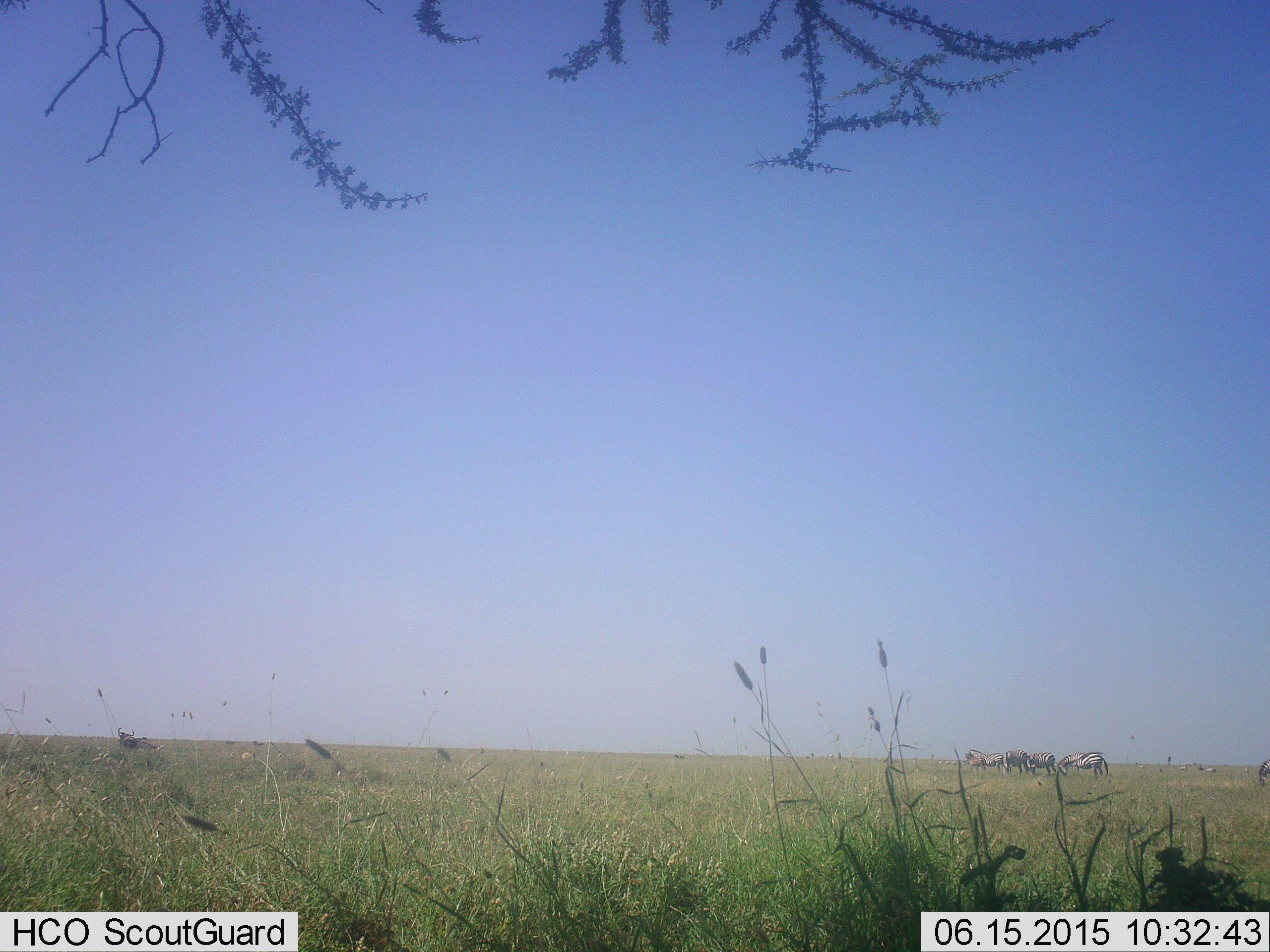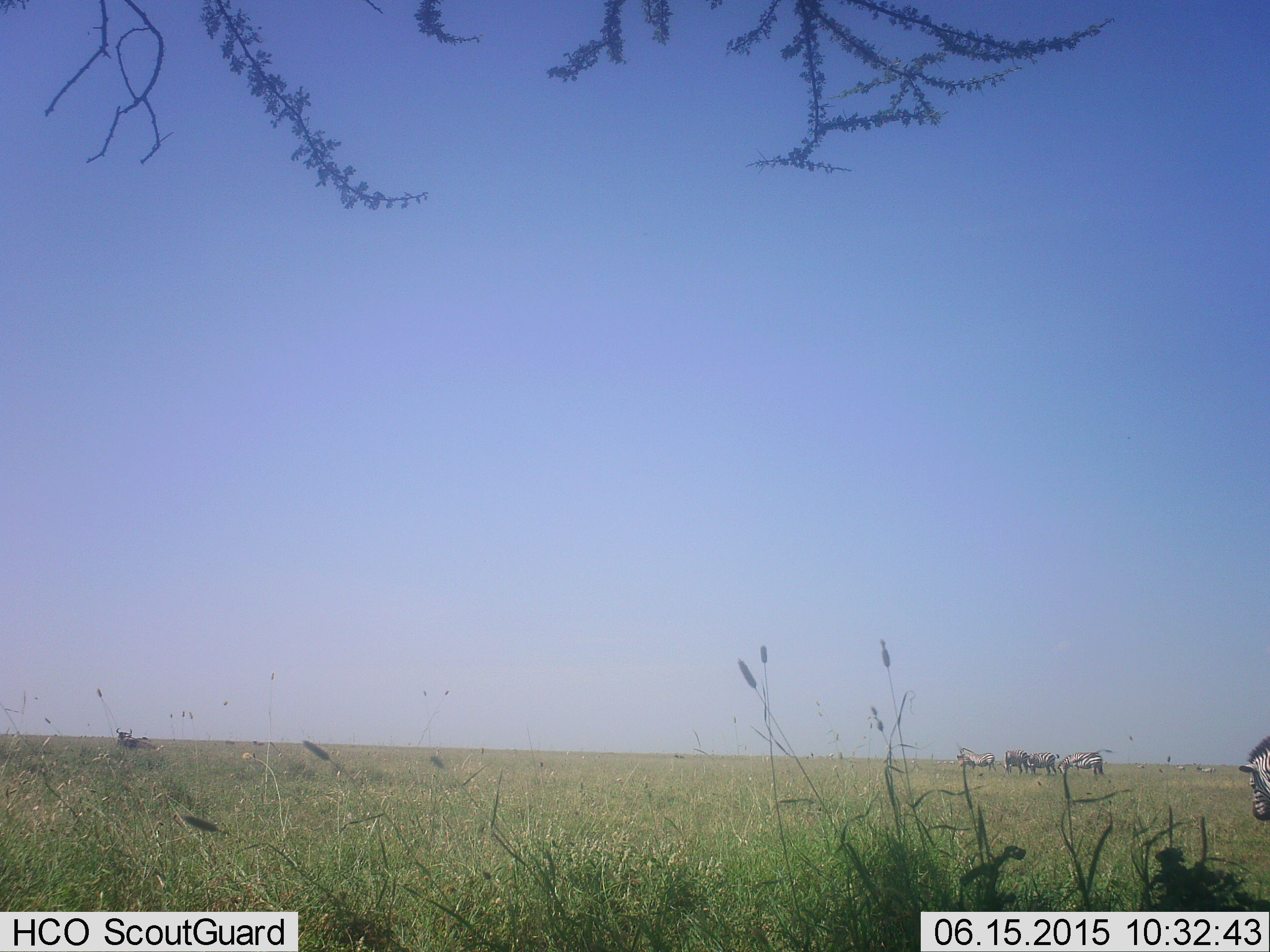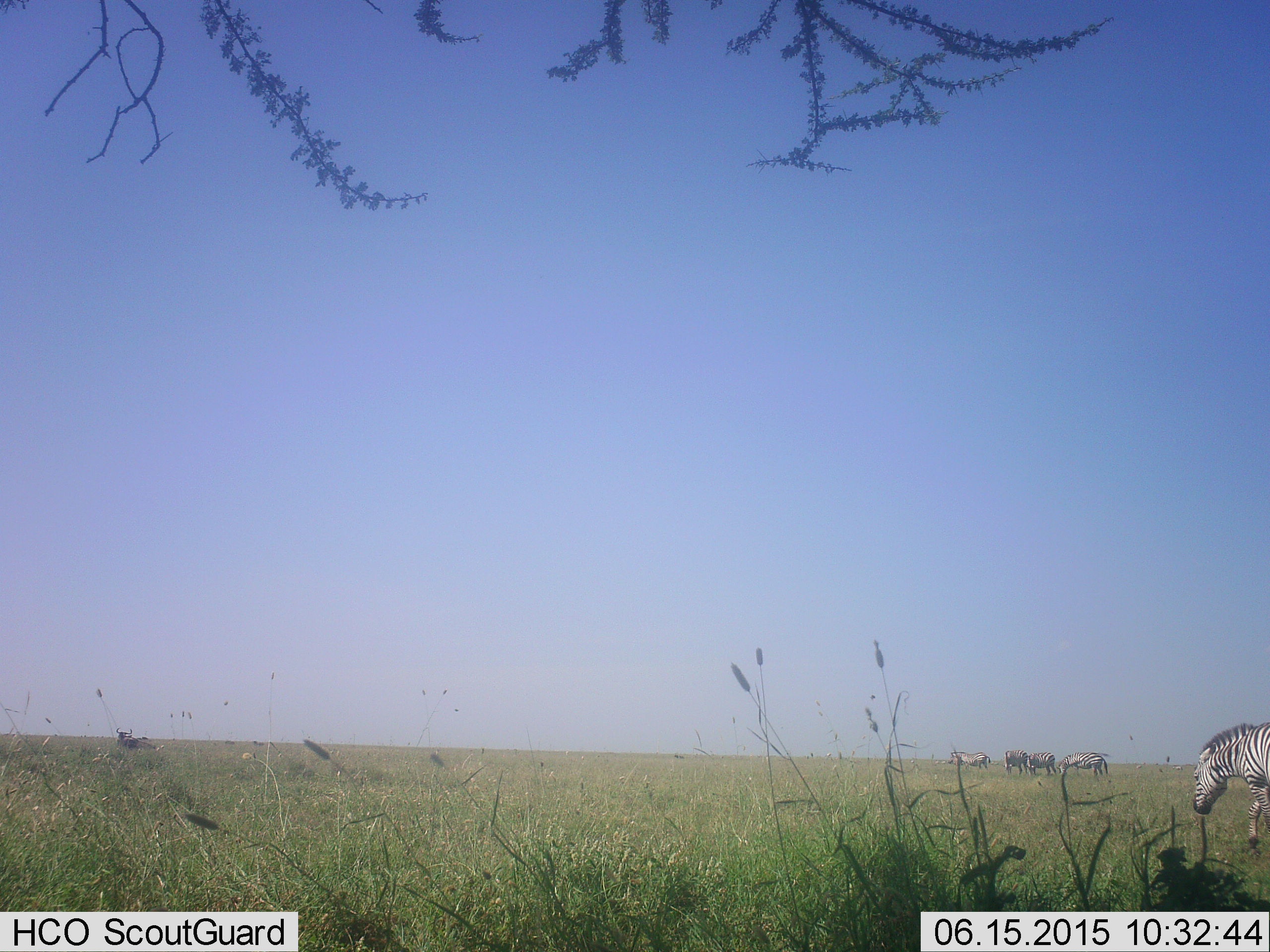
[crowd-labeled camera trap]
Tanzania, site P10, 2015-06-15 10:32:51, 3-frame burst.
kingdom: Animalia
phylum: Chordata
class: Mammalia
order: Perissodactyla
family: Equidae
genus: Equus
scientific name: Equus quagga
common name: plains zebra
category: zebra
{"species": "zebra (plains zebra) (Equus quagga)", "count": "5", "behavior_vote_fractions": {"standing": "76%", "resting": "12%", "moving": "71%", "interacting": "0%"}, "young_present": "0%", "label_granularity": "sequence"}